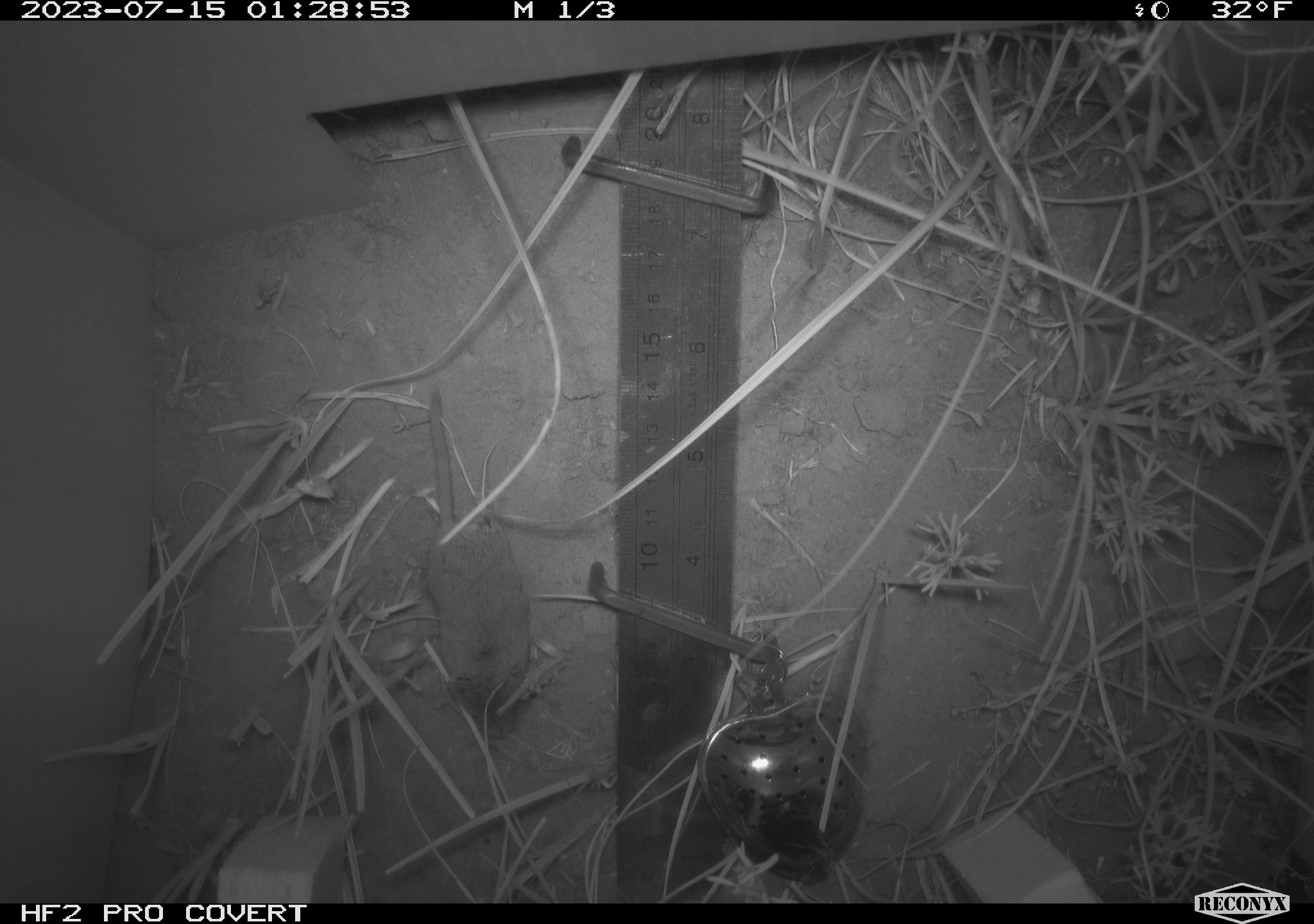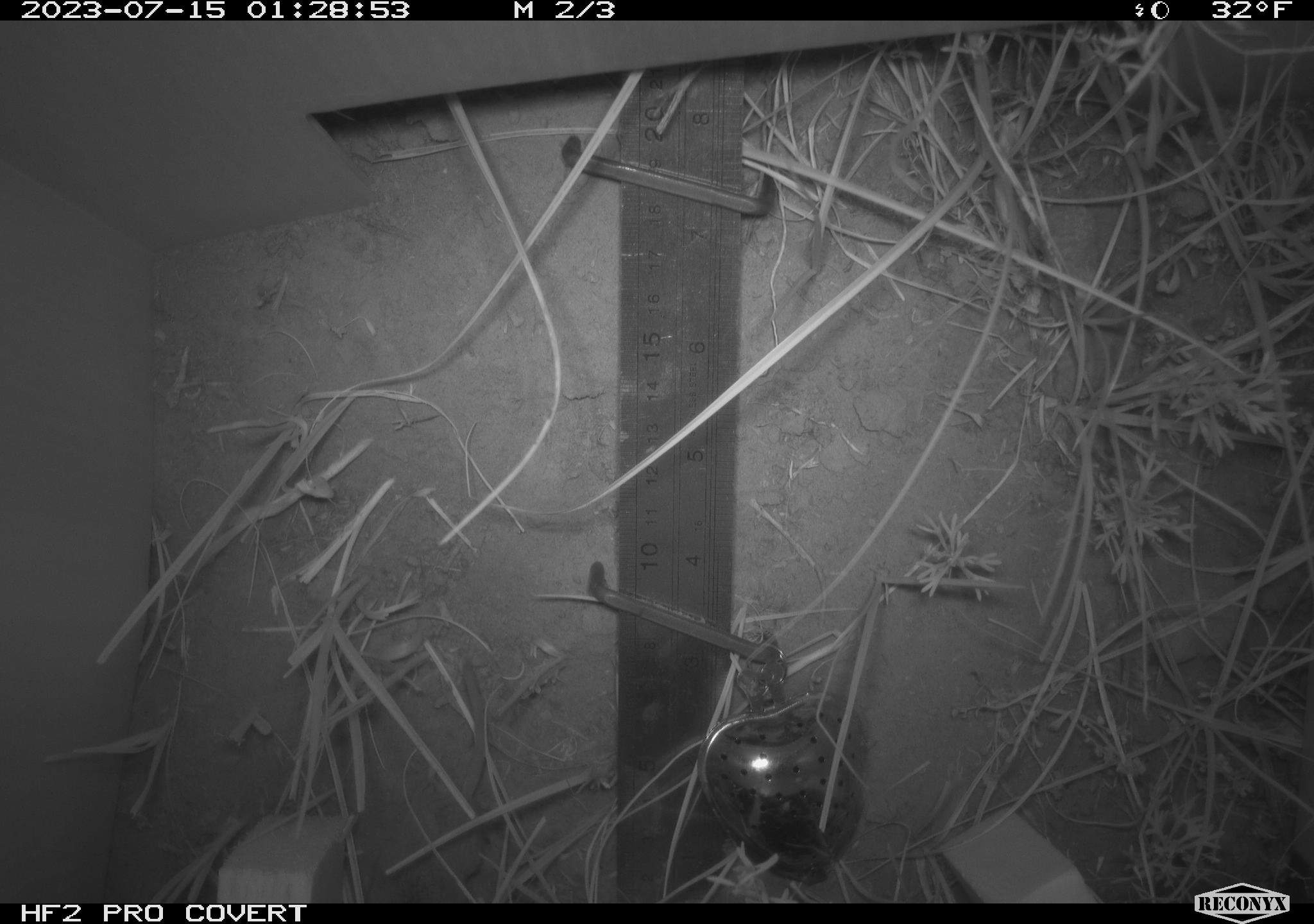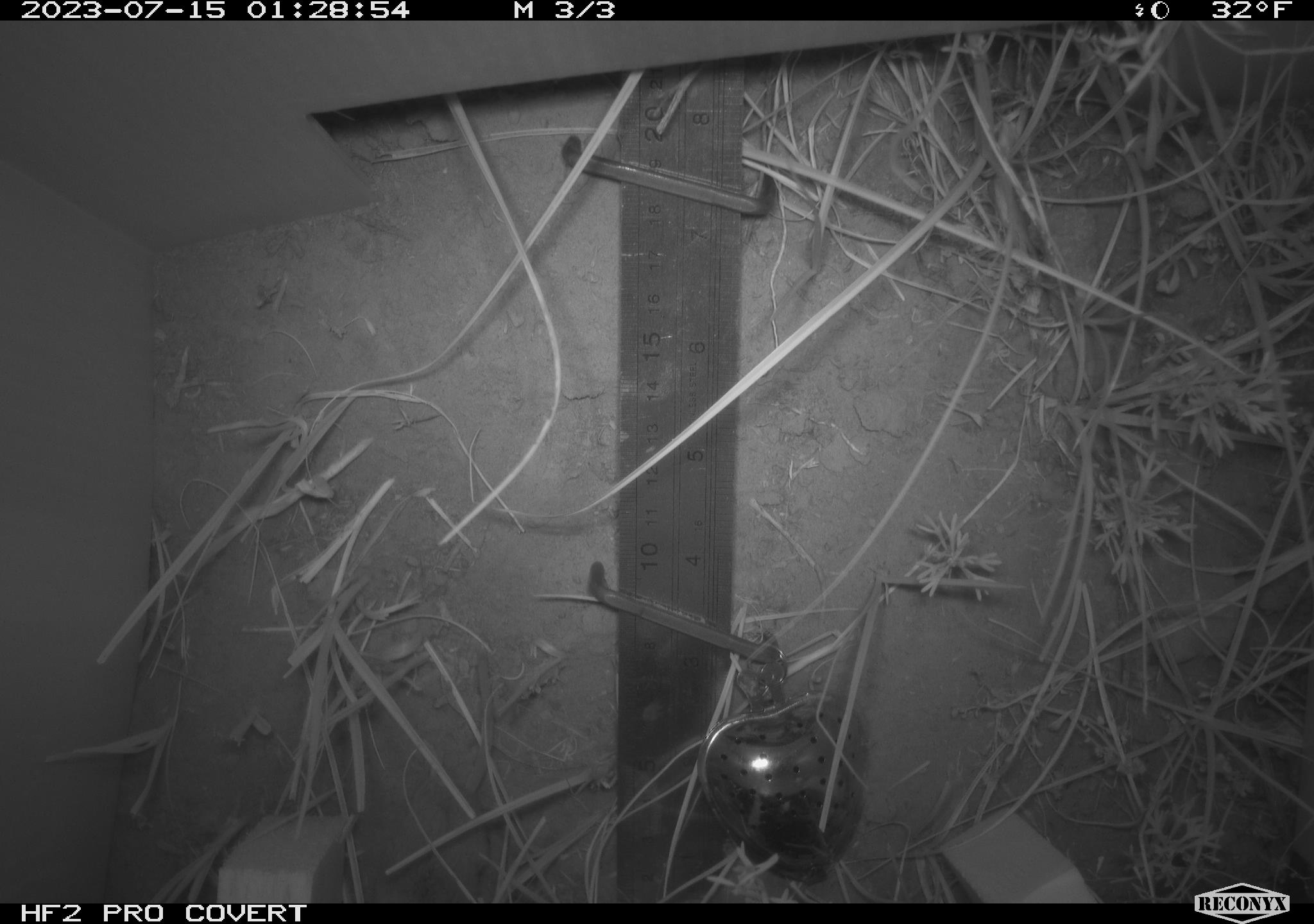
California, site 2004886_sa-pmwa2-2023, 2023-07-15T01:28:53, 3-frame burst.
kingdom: Animalia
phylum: Chordata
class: Mammalia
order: Rodentia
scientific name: Rodentia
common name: mouse species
Mouse species (Rodentia).